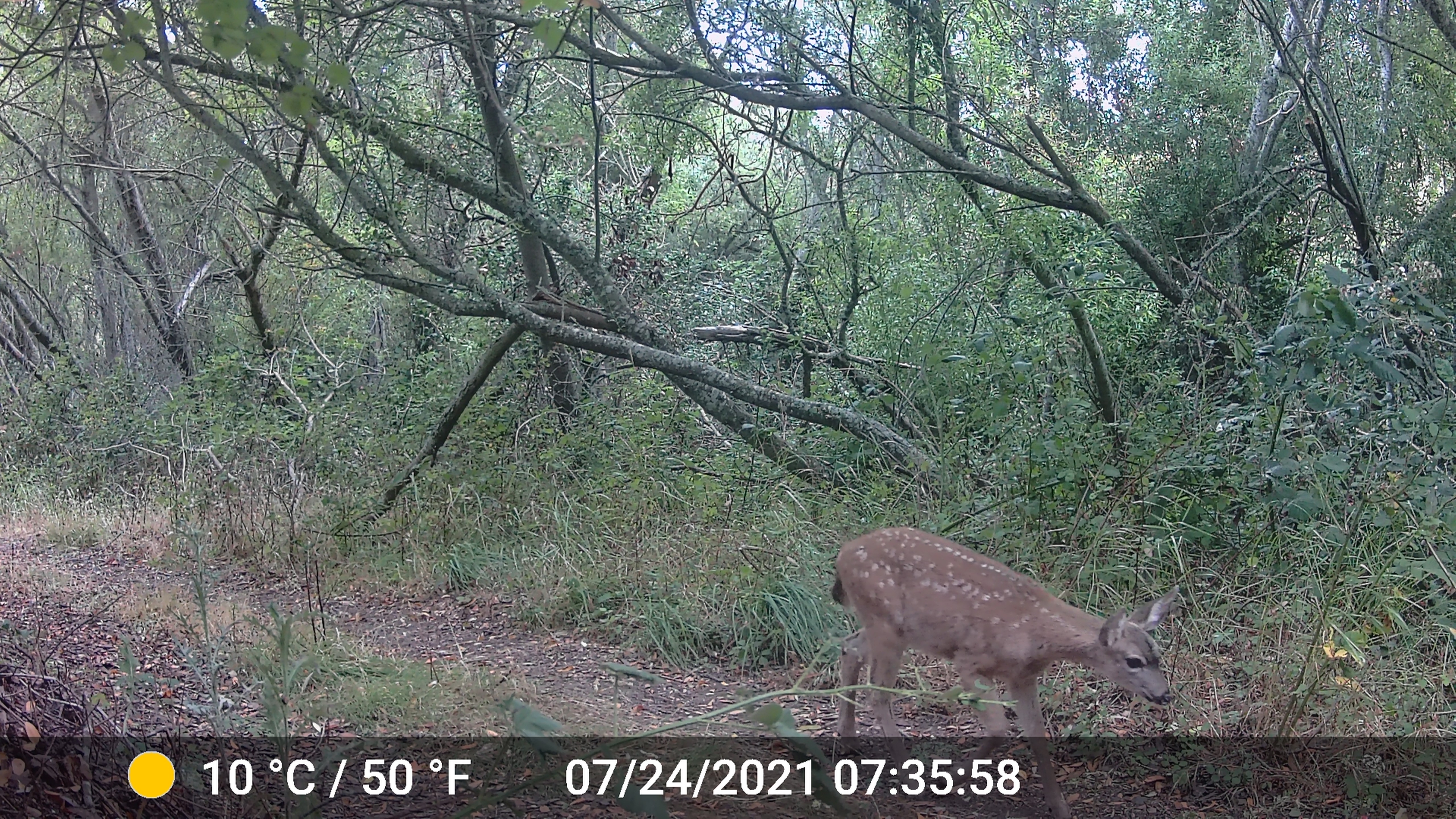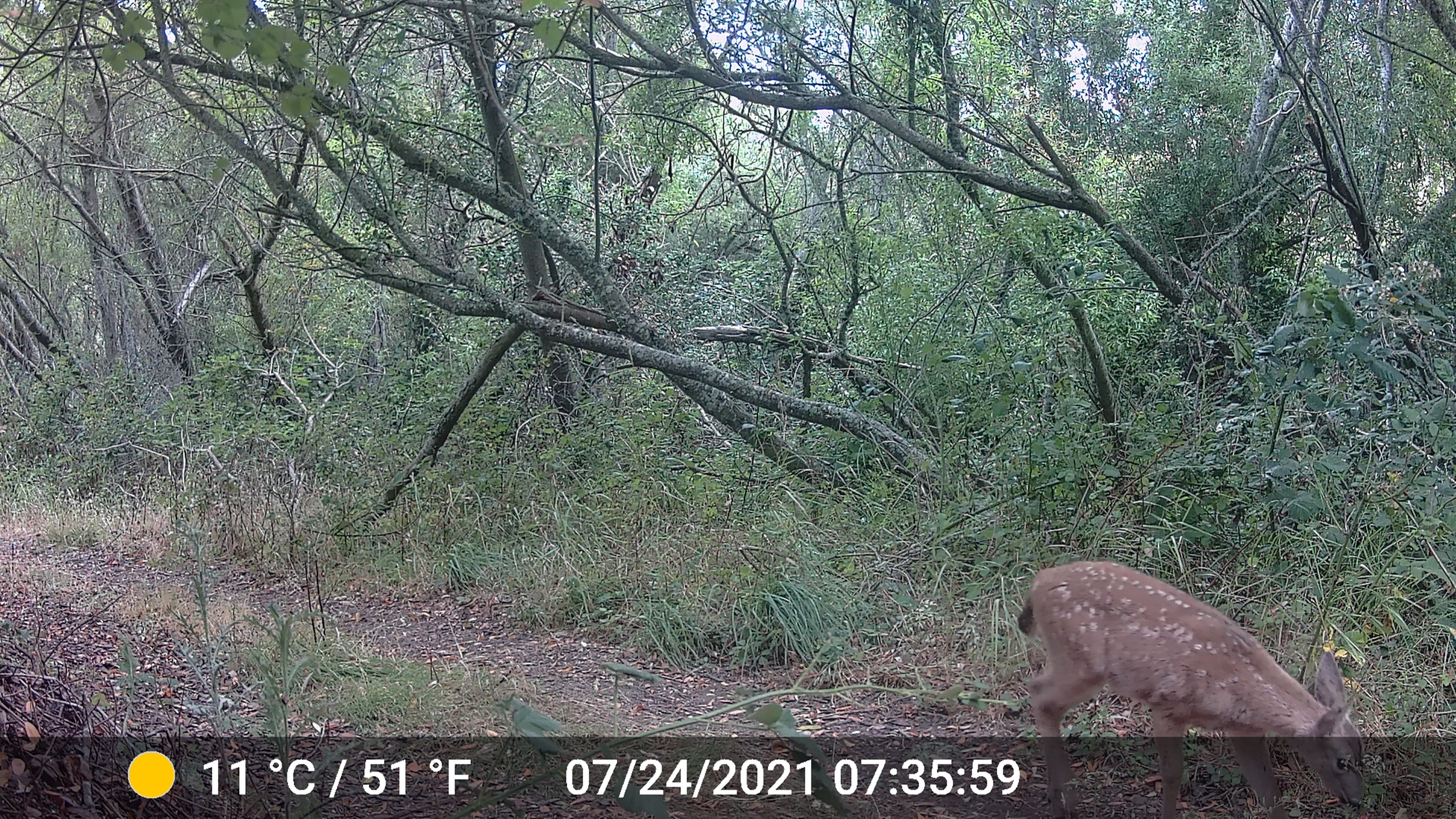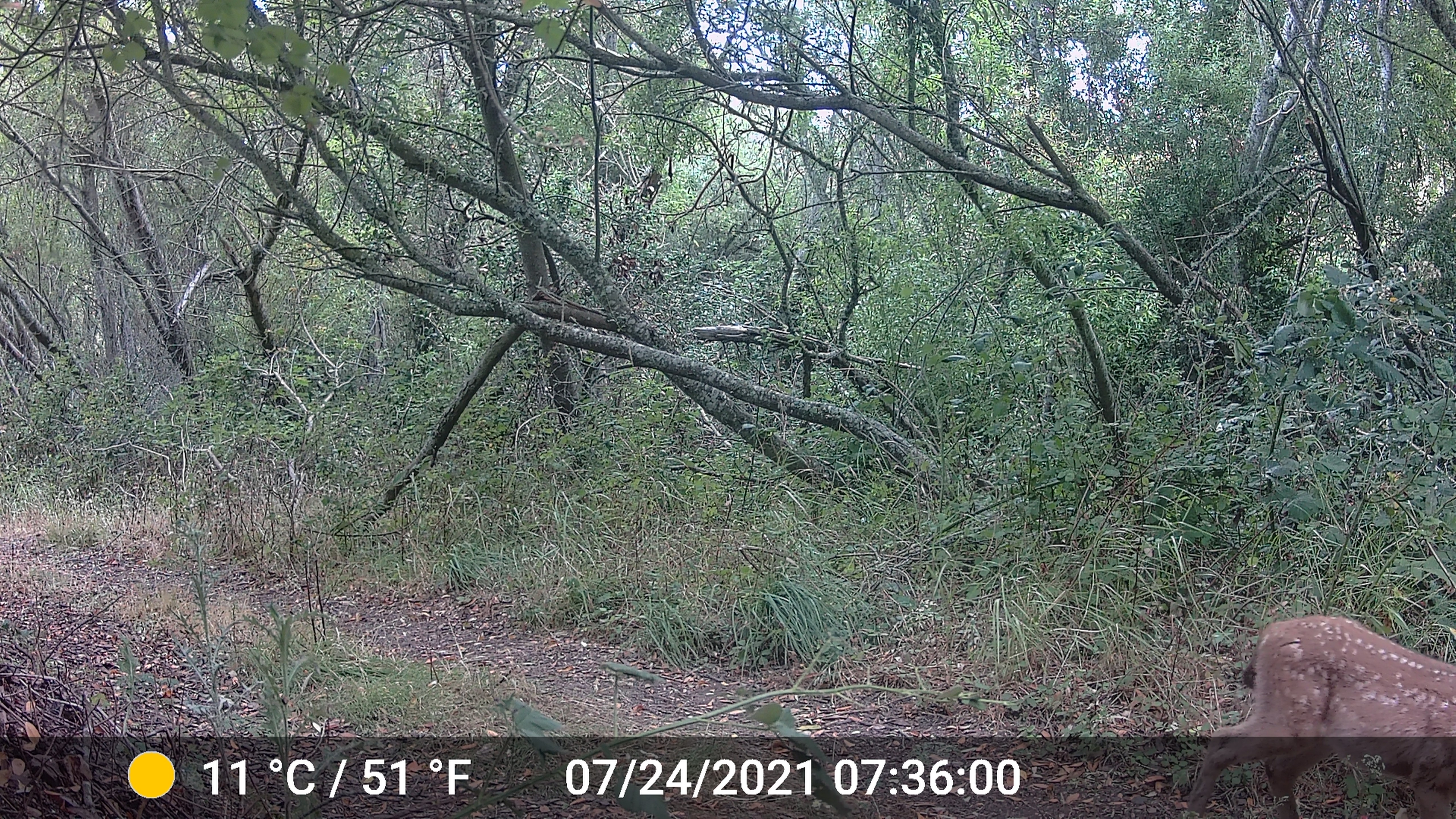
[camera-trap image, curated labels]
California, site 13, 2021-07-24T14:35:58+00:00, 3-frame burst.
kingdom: Animalia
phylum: Chordata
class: Mammalia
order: Artiodactyla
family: Cervidae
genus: Odocoileus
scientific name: Odocoileus hemionus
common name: mule deer